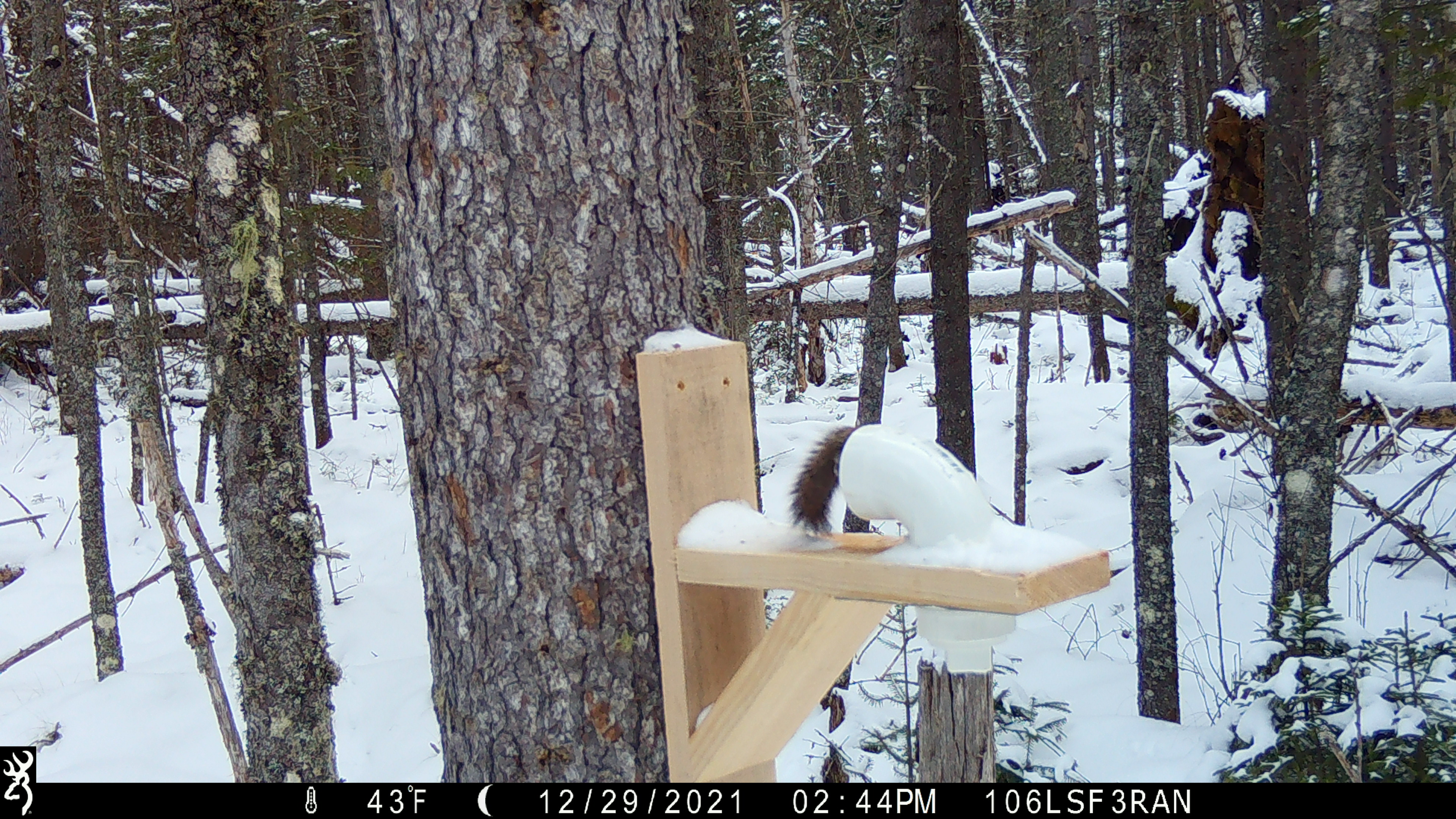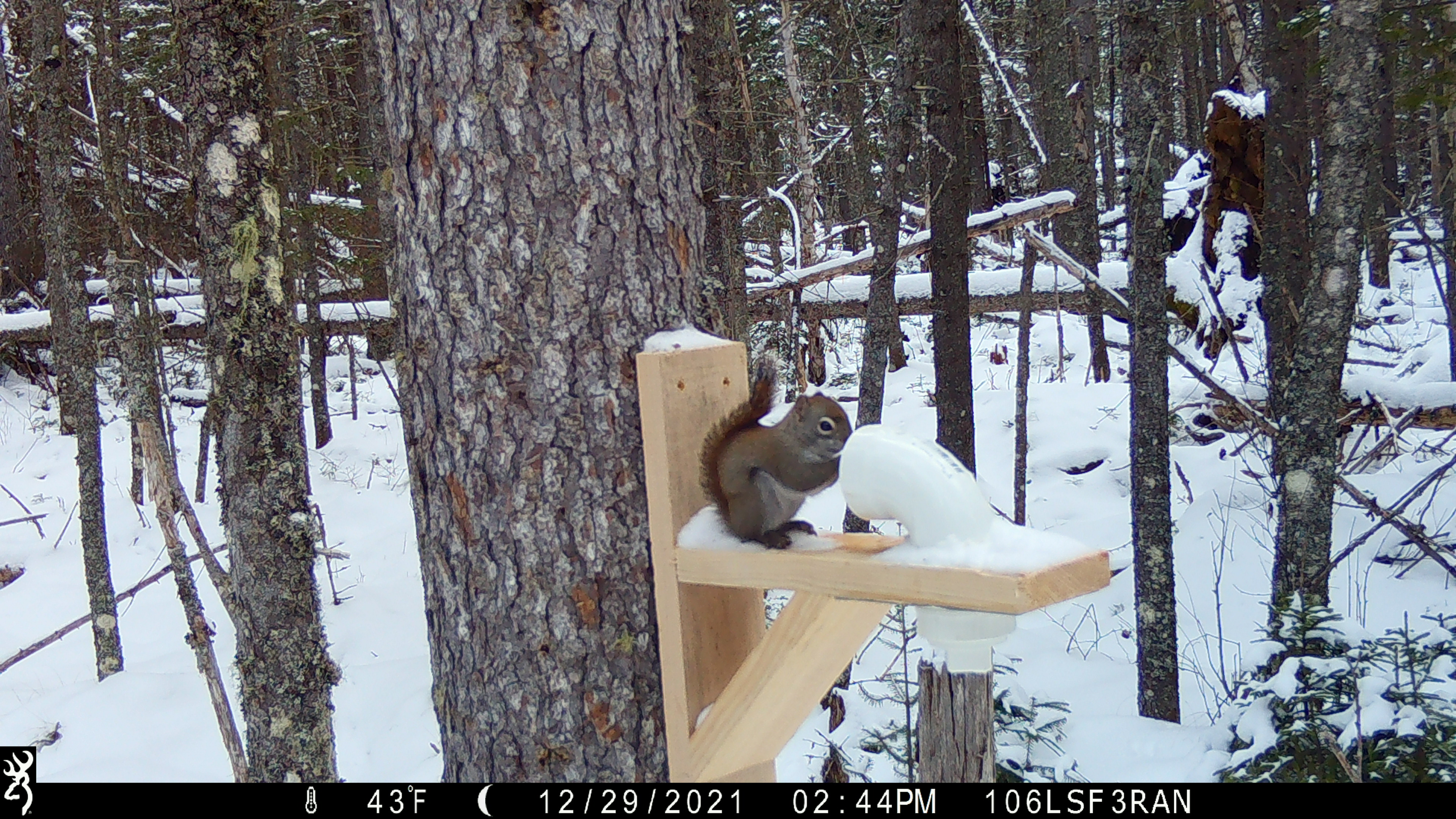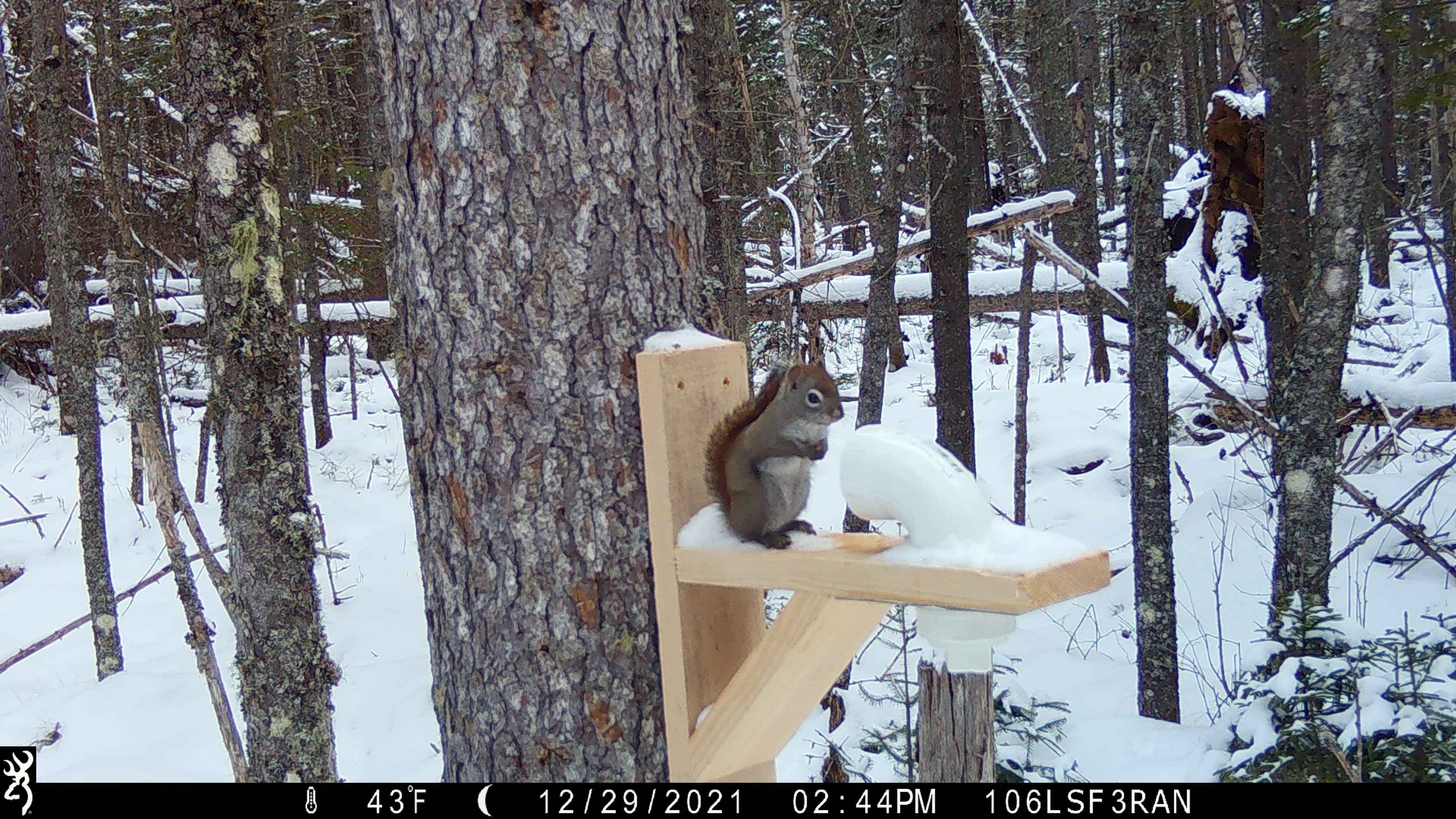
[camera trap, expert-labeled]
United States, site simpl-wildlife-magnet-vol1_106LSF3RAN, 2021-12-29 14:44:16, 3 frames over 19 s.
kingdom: Animalia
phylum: Chordata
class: Mammalia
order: Rodentia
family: Sciuridae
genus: Tamiasciurus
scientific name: Tamiasciurus hudsonicus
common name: red squirrel